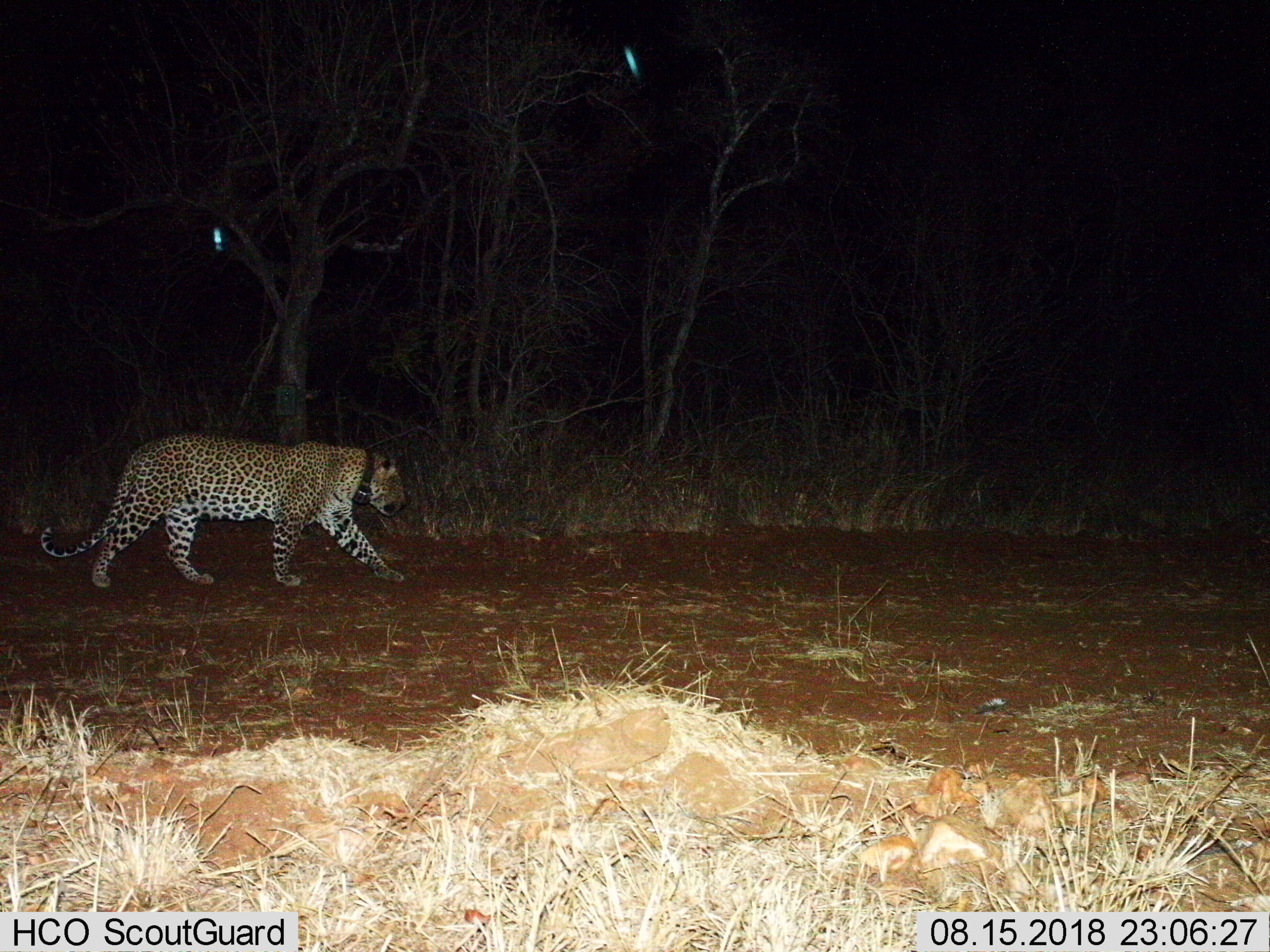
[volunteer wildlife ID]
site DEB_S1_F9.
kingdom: Animalia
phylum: Chordata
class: Mammalia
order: Carnivora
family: Felidae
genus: Panthera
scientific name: Panthera pardus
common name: leopard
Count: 1.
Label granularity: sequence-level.